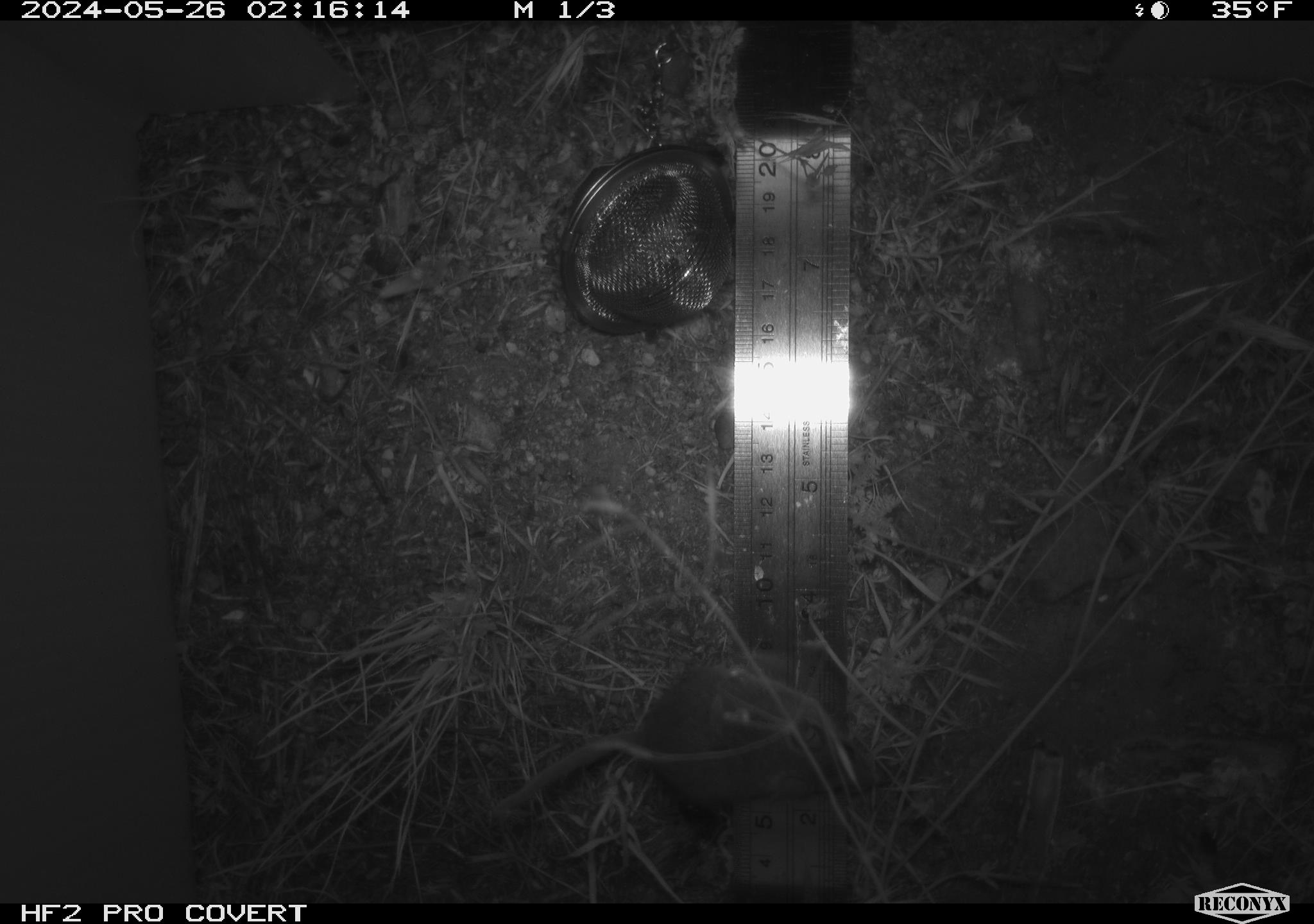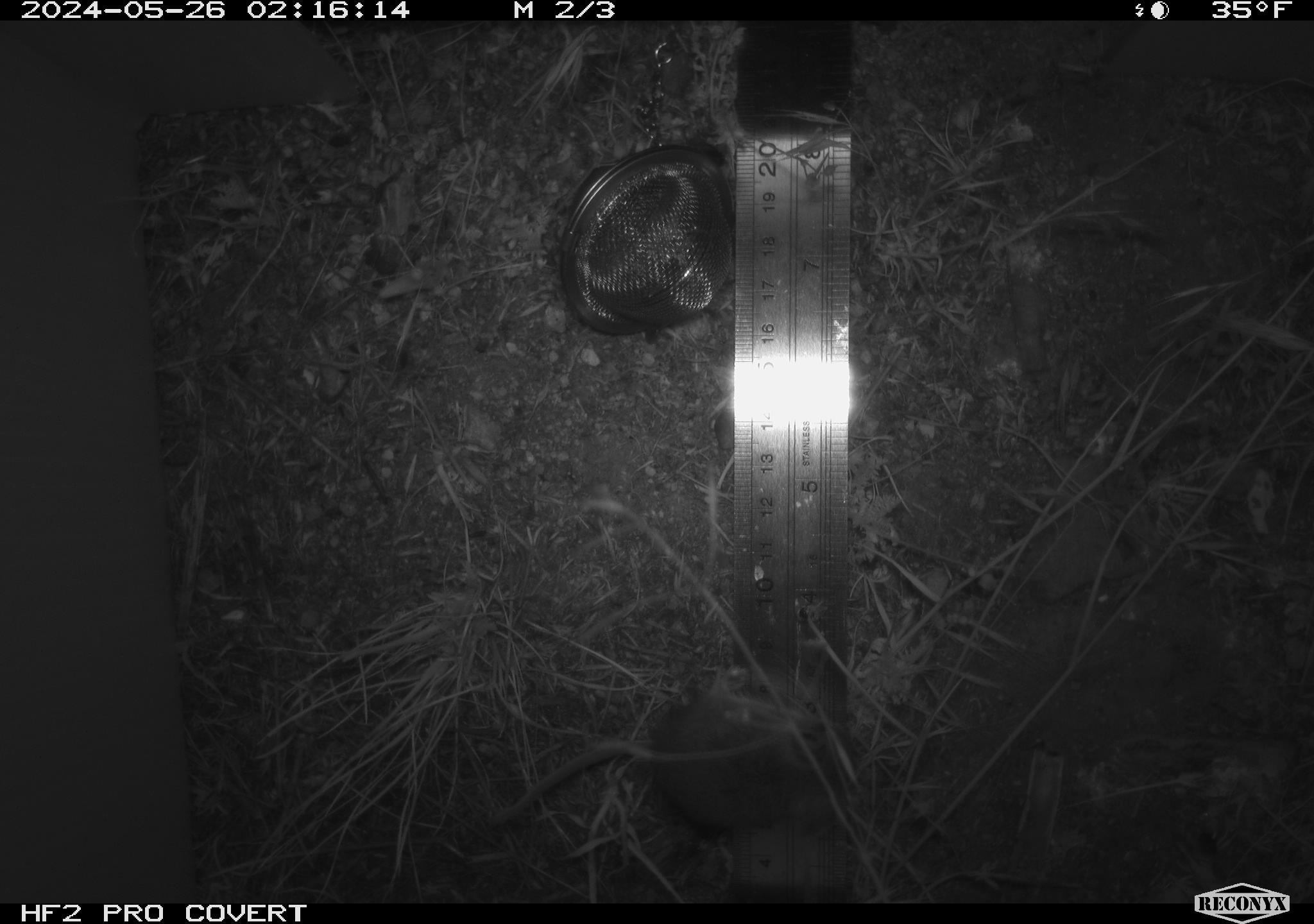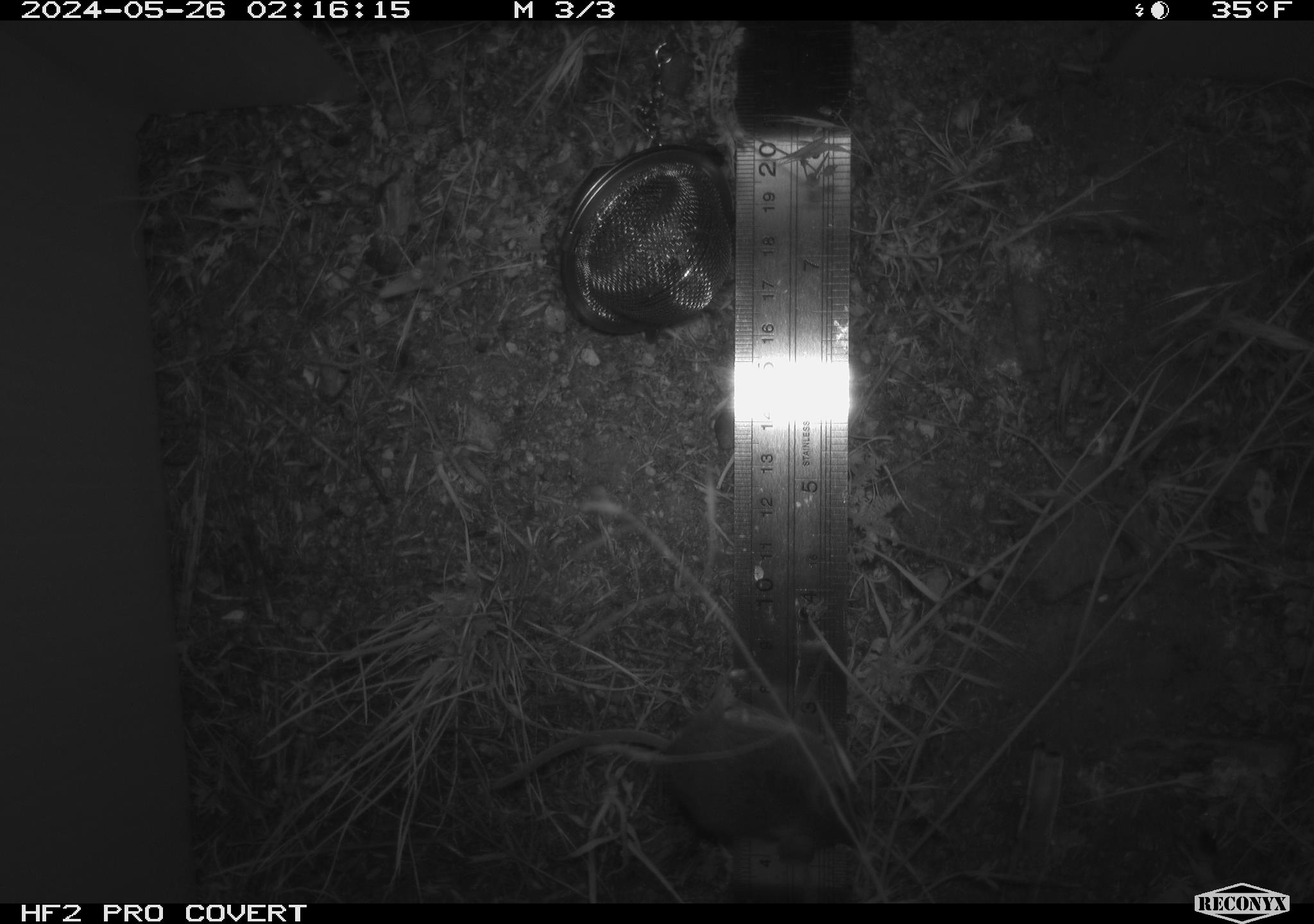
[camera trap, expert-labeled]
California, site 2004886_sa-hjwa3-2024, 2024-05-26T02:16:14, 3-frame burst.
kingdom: Animalia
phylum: Chordata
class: Mammalia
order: Rodentia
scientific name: Rodentia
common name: rodent